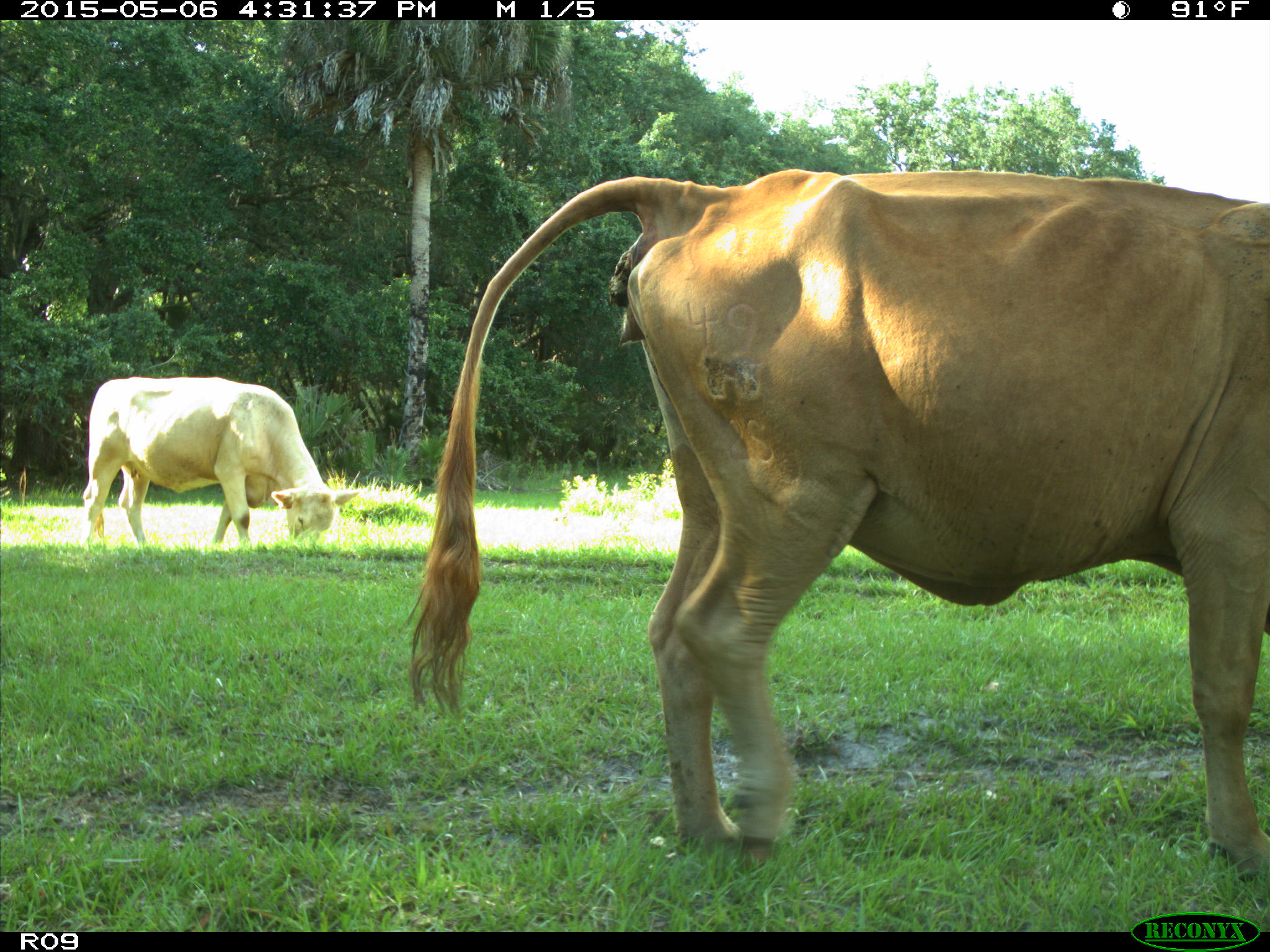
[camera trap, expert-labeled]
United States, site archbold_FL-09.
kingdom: Animalia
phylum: Chordata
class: Mammalia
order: Artiodactyla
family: Bovidae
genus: Bos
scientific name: Bos taurus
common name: domestic cow